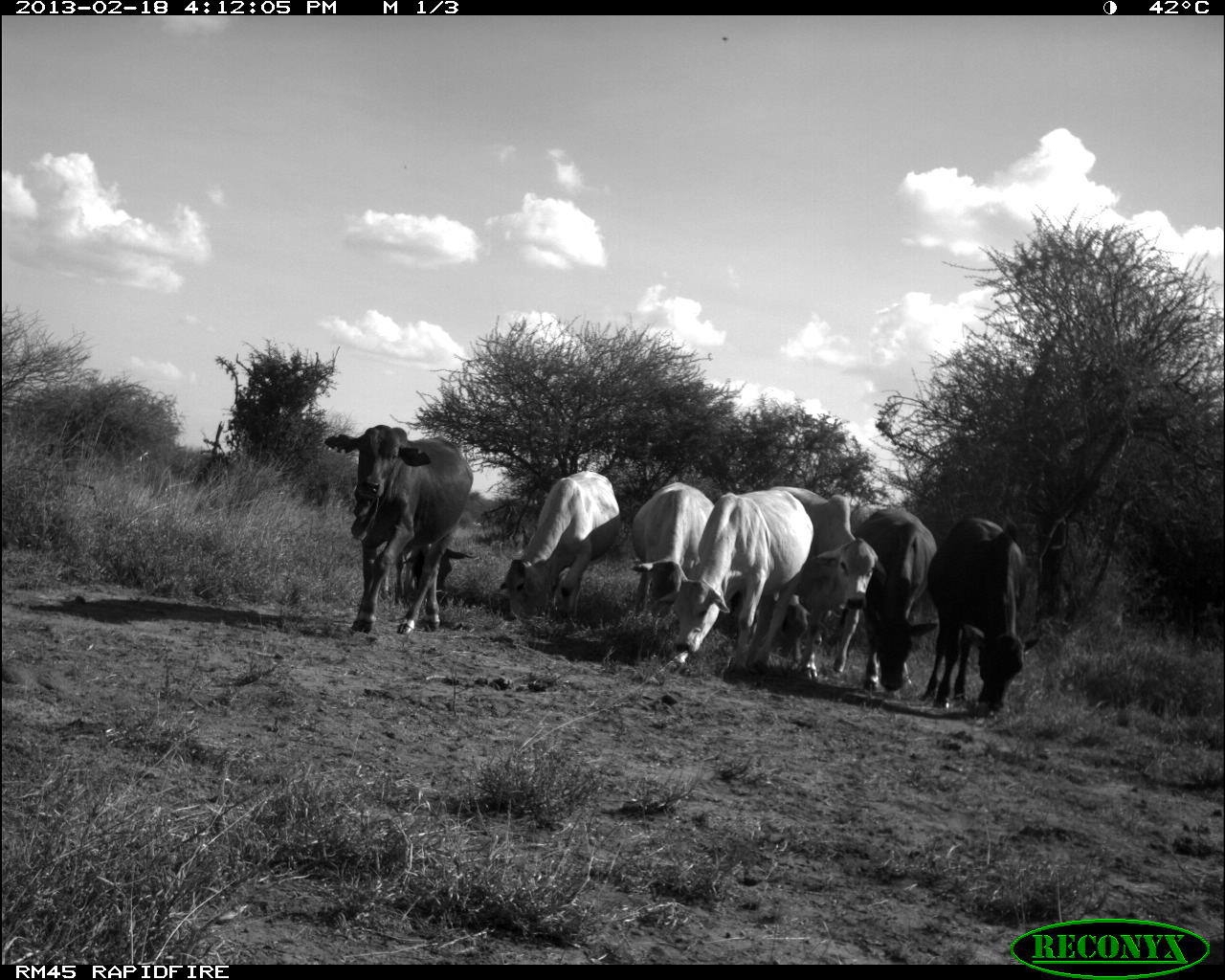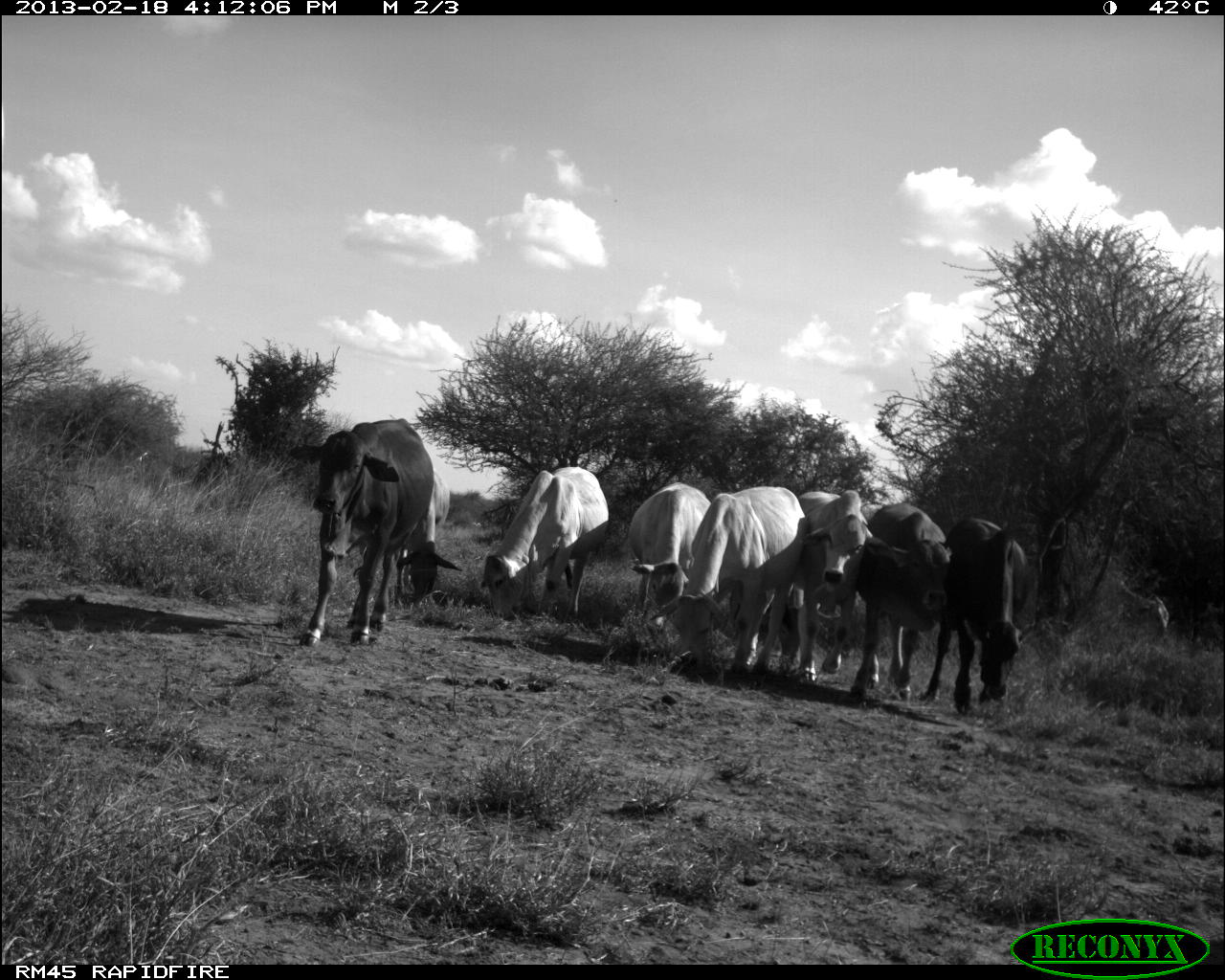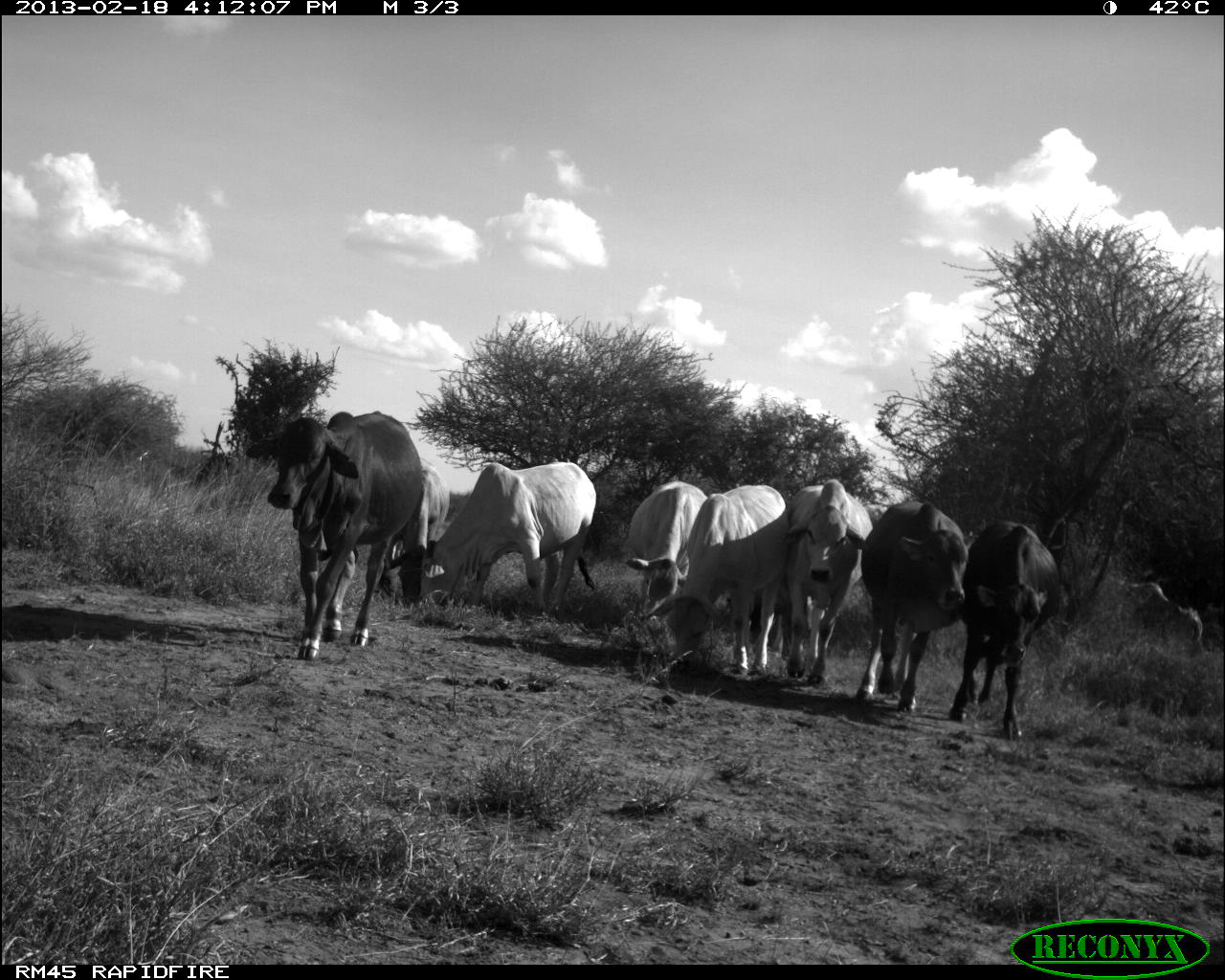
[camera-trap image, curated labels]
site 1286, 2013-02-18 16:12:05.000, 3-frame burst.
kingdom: Animalia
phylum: Chordata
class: Mammalia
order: Artiodactyla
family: Bovidae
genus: Bos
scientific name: Bos taurus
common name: domestic cattle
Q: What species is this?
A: Bos taurus (domestic cattle).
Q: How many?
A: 7.